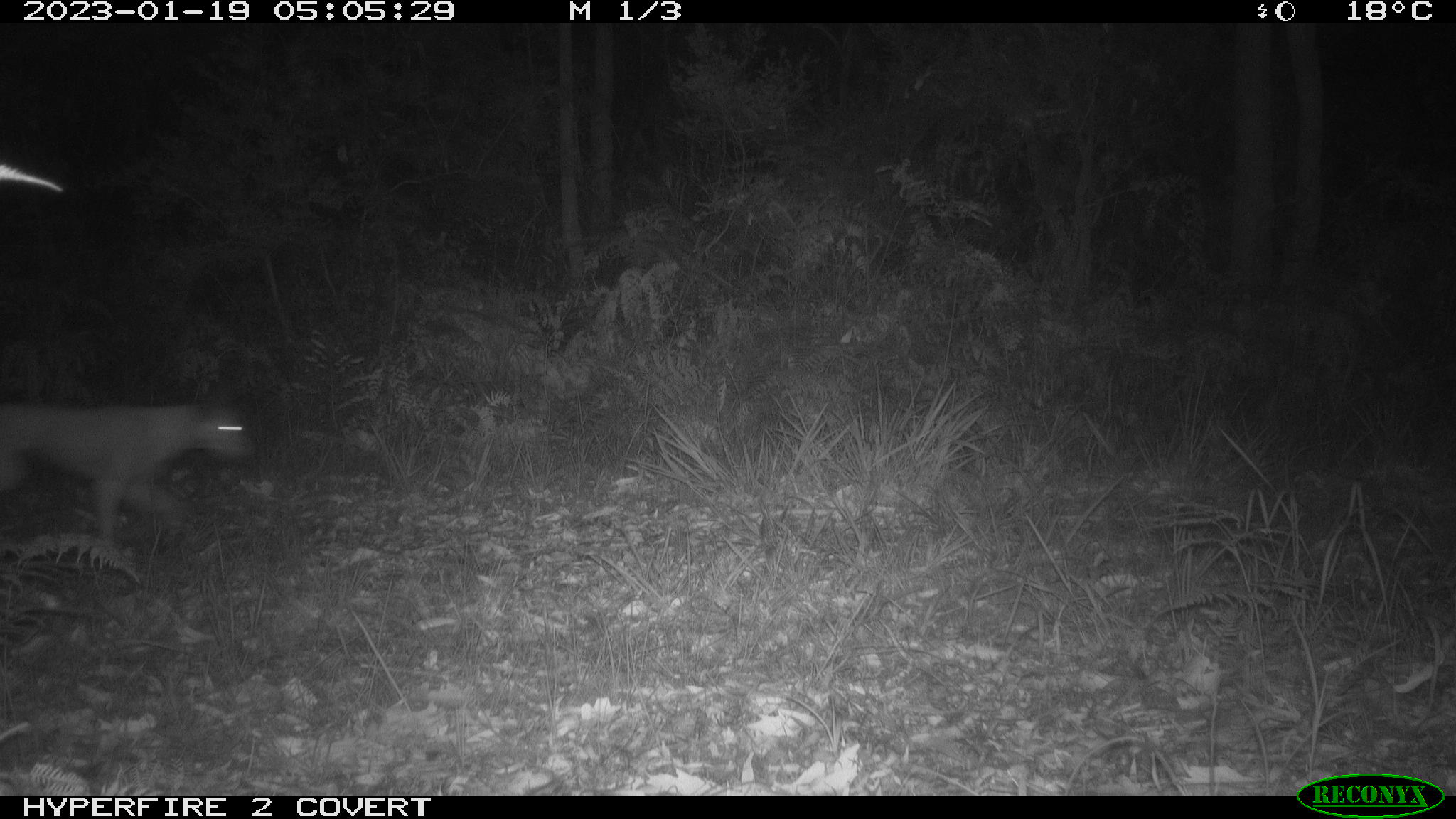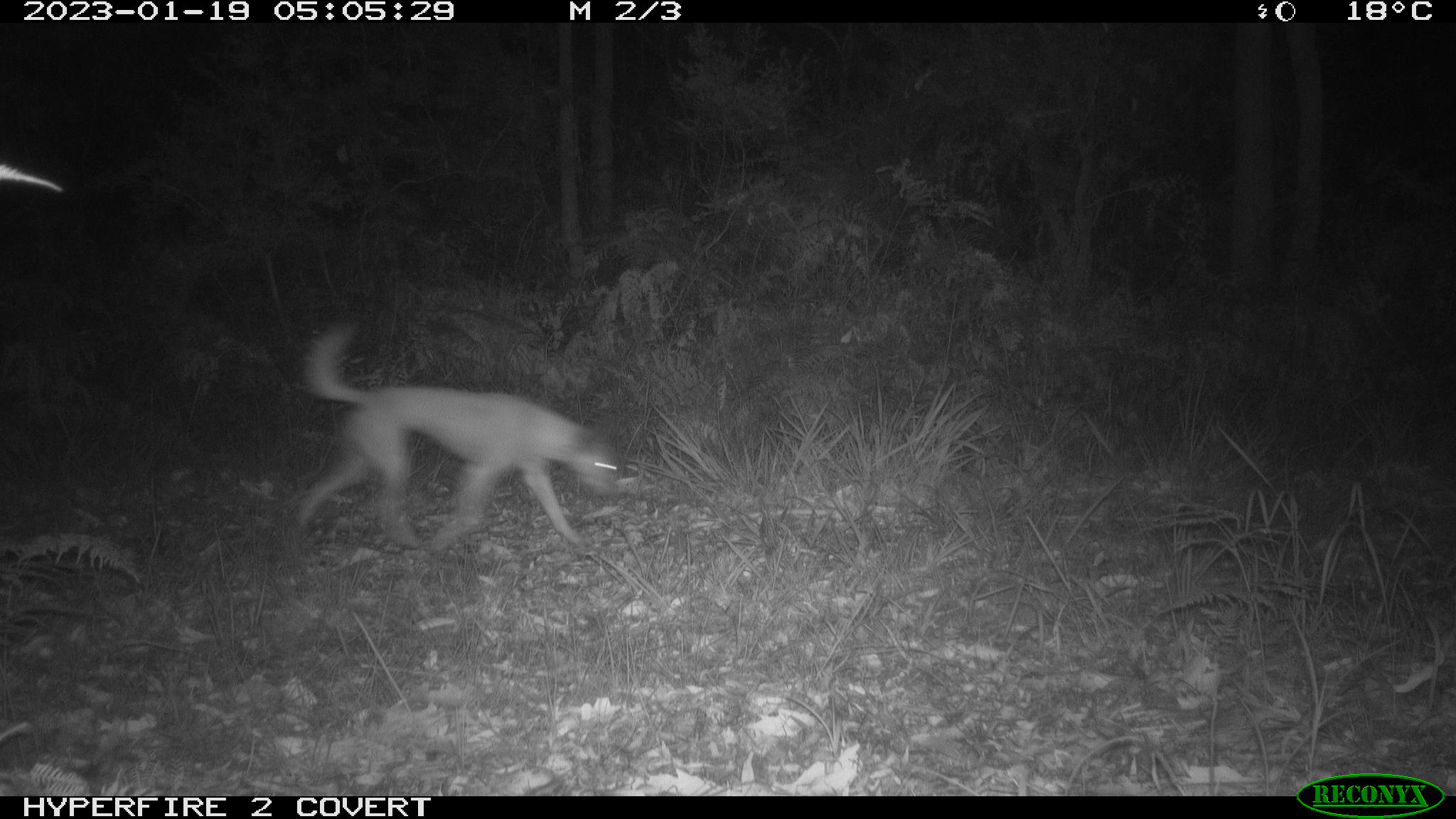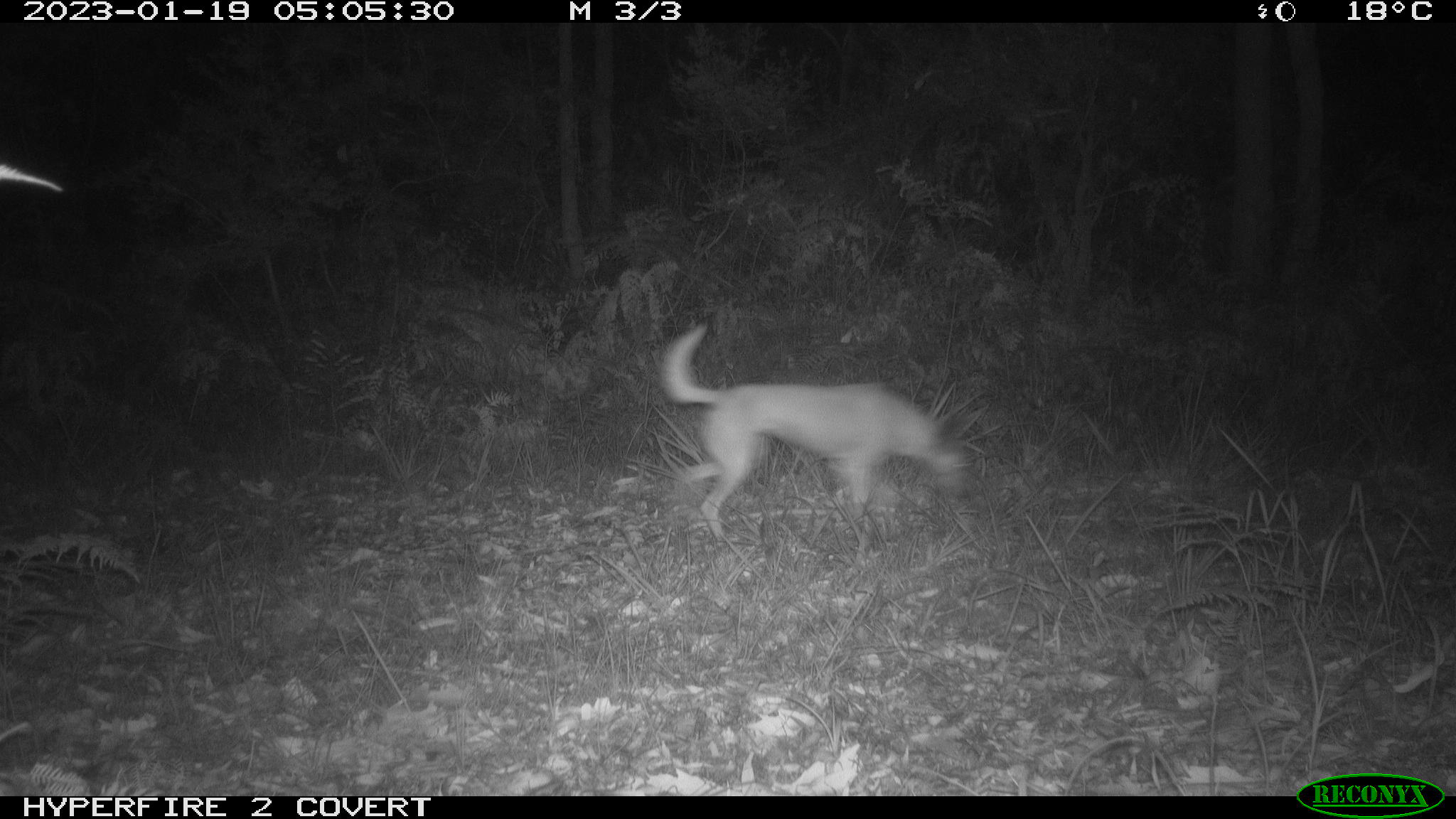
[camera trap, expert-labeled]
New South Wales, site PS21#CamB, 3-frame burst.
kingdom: Animalia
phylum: Chordata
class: Mammalia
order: Carnivora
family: Canidae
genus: Canis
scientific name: Canis familiaris dingo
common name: dingo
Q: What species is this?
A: Dingo (Canis familiaris dingo).